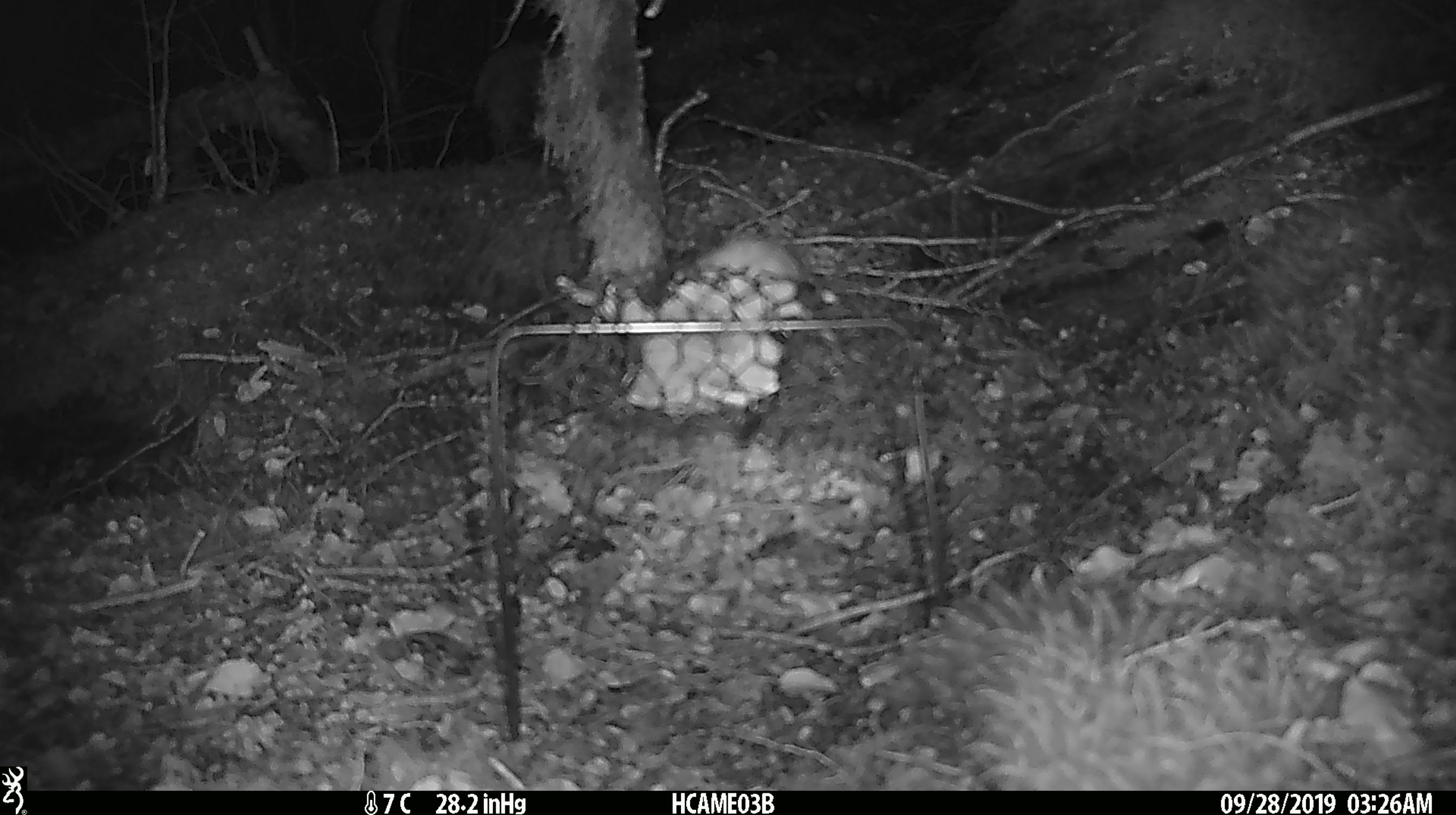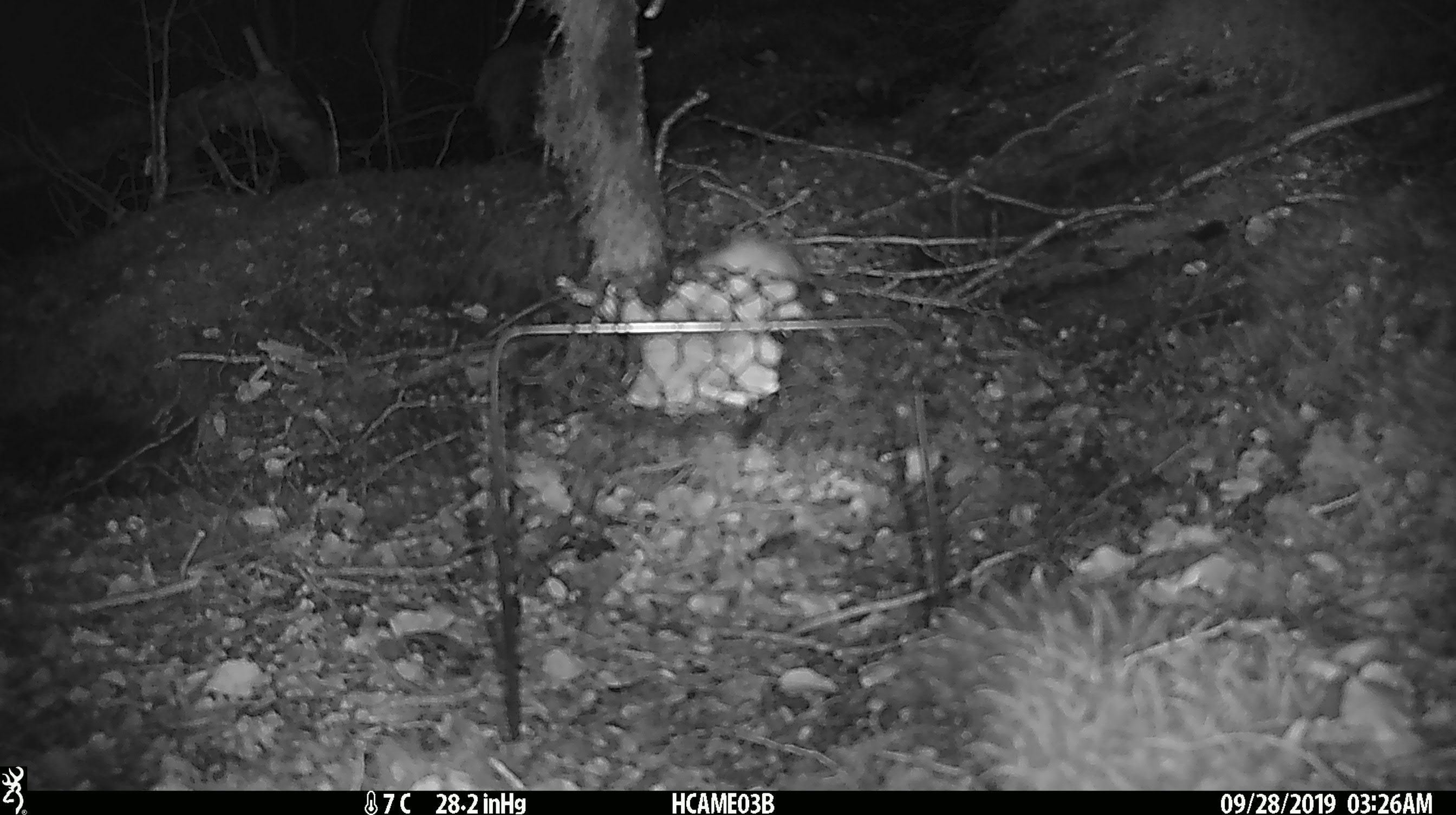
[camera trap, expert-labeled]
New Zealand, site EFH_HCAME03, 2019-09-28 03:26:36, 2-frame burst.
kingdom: Animalia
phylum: Chordata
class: Mammalia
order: Rodentia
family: Muridae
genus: Mus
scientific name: Mus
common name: mouse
Mouse (Mus).